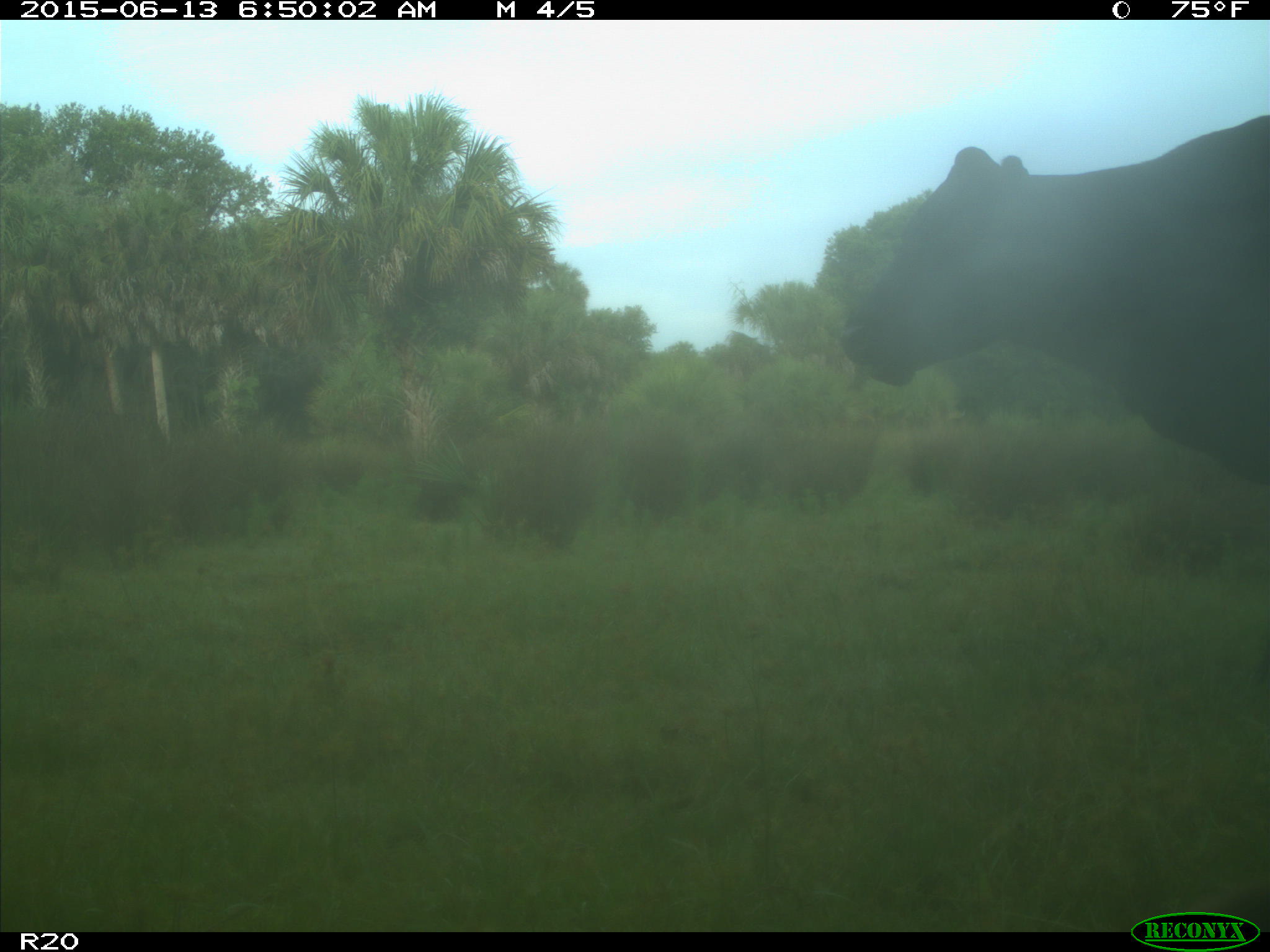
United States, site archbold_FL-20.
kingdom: Animalia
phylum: Chordata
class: Mammalia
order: Artiodactyla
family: Bovidae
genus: Bos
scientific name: Bos taurus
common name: domestic cow